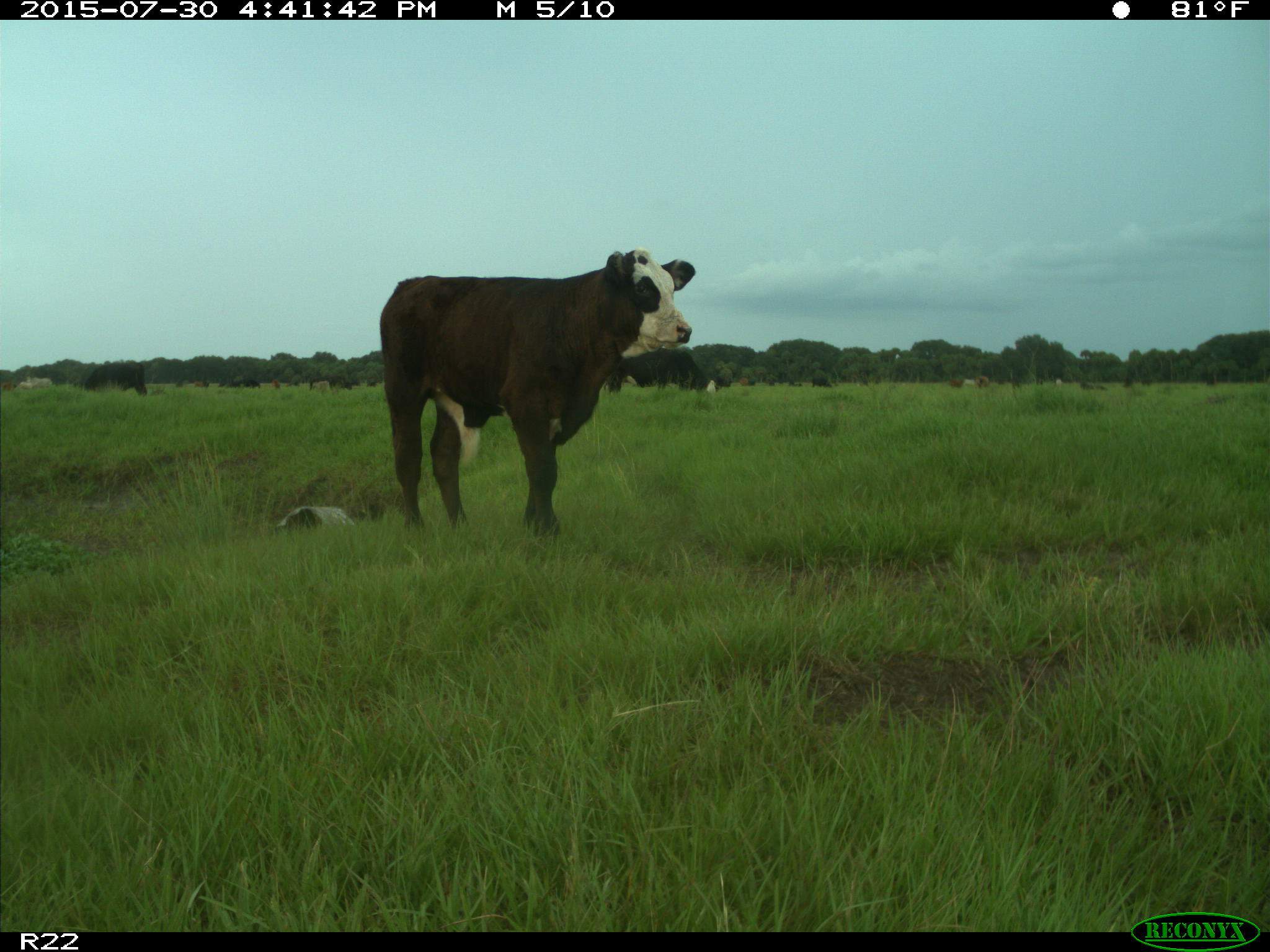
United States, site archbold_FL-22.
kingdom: Animalia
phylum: Chordata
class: Mammalia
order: Artiodactyla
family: Bovidae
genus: Bos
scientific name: Bos taurus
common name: domestic cow